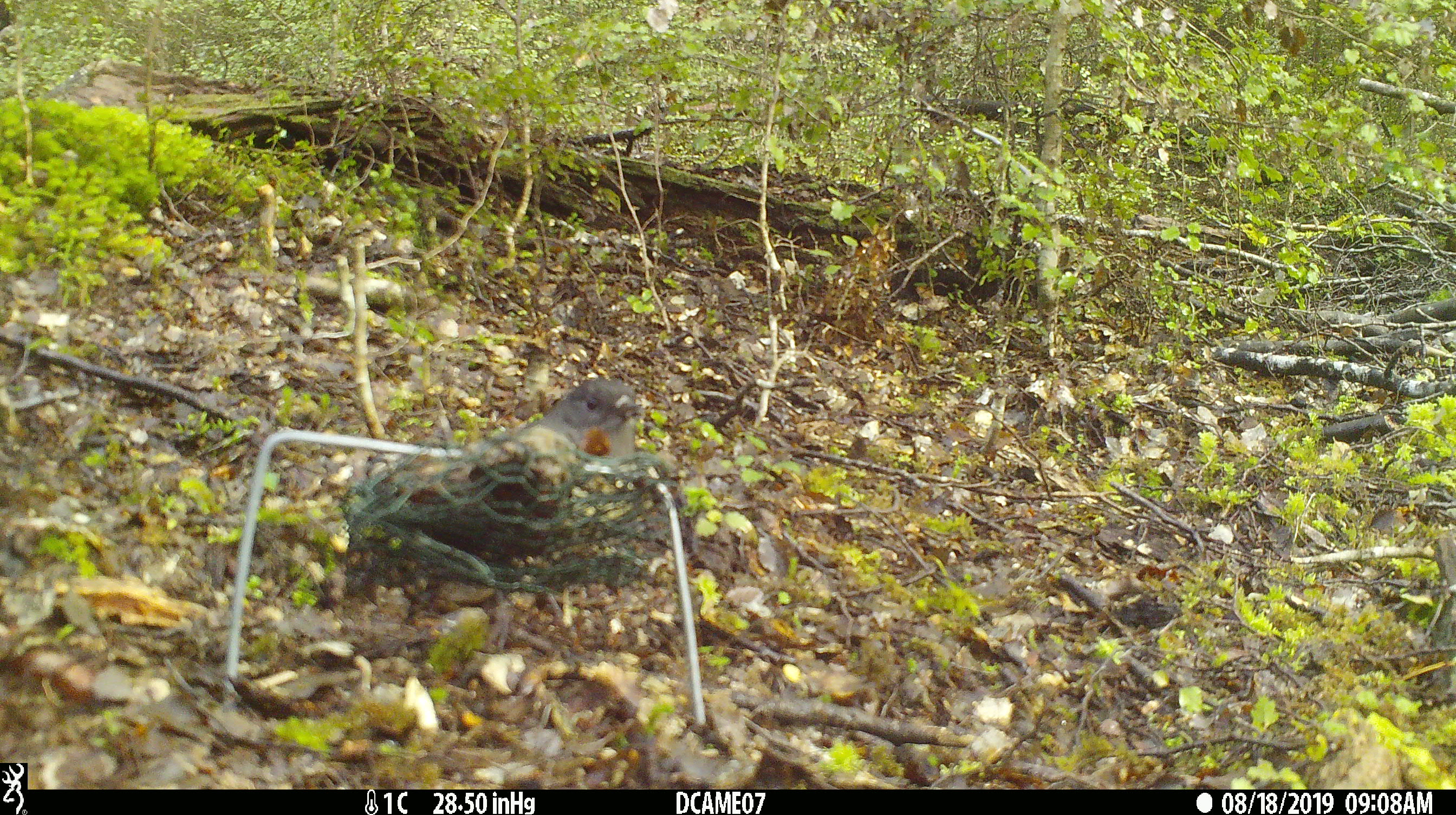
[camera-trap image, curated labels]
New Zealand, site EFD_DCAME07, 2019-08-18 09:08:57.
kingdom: Animalia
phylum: Chordata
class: Aves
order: Passeriformes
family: Petroicidae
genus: Petroica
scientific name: Petroica australis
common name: new zealand robin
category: robin